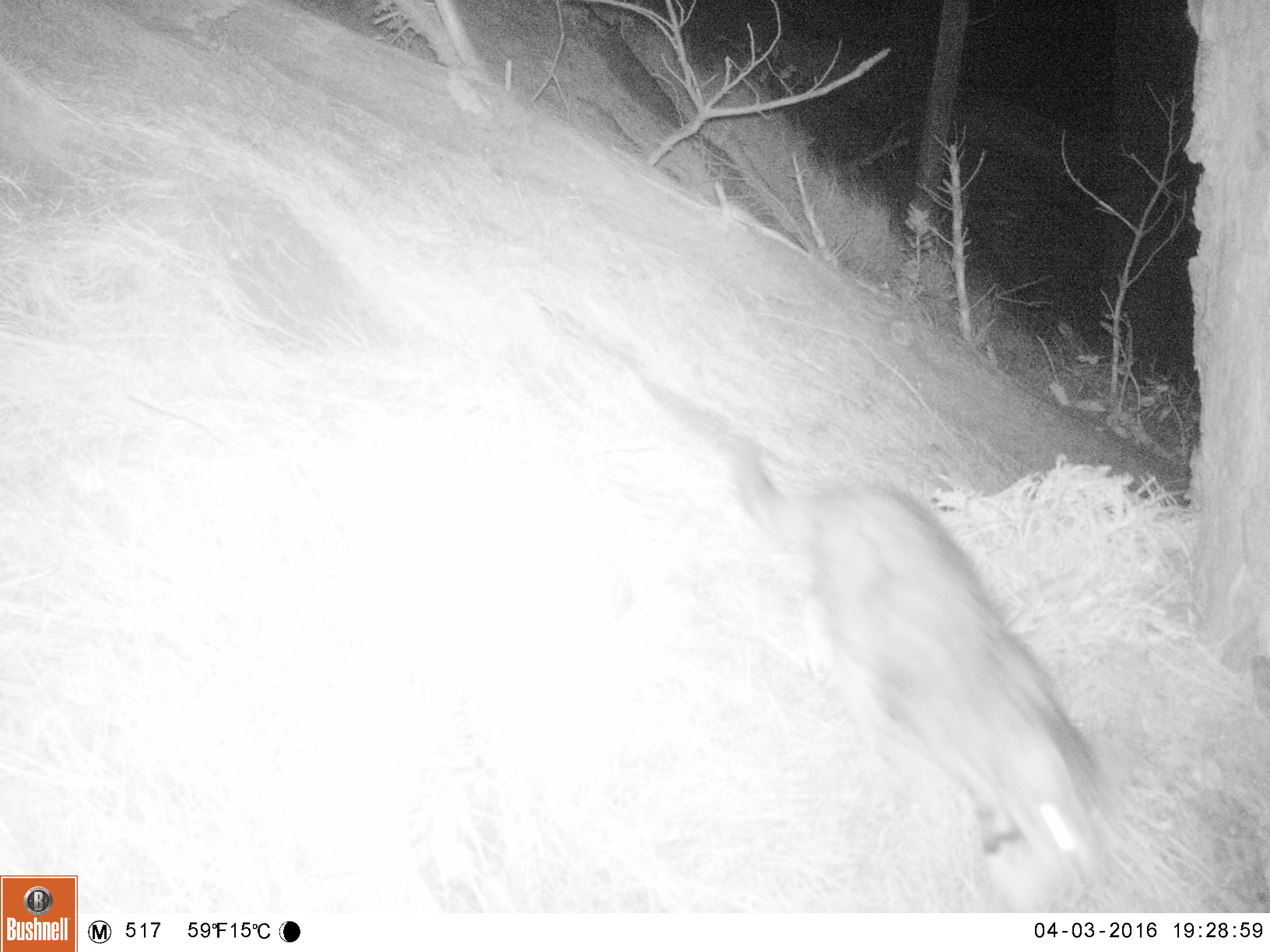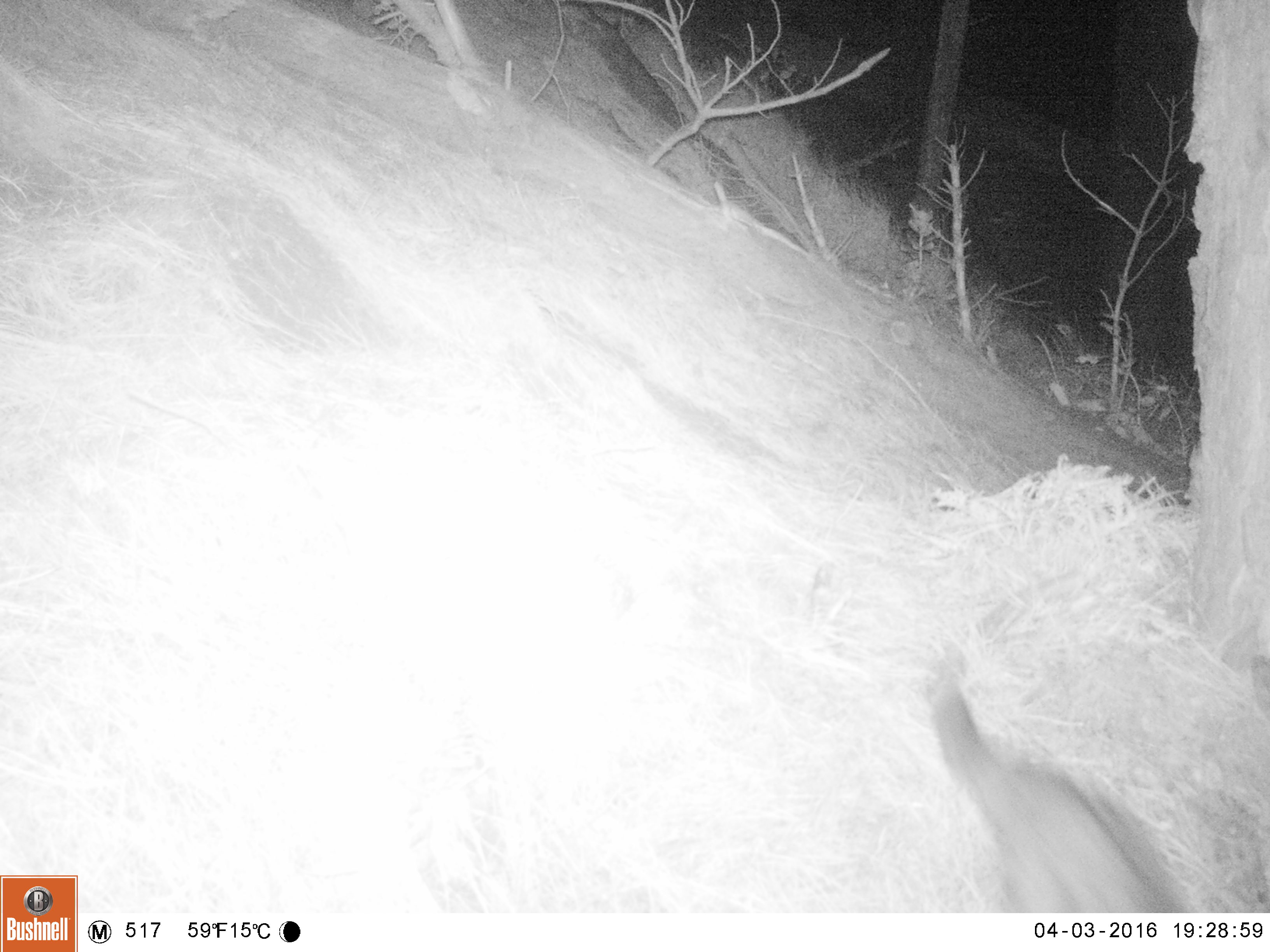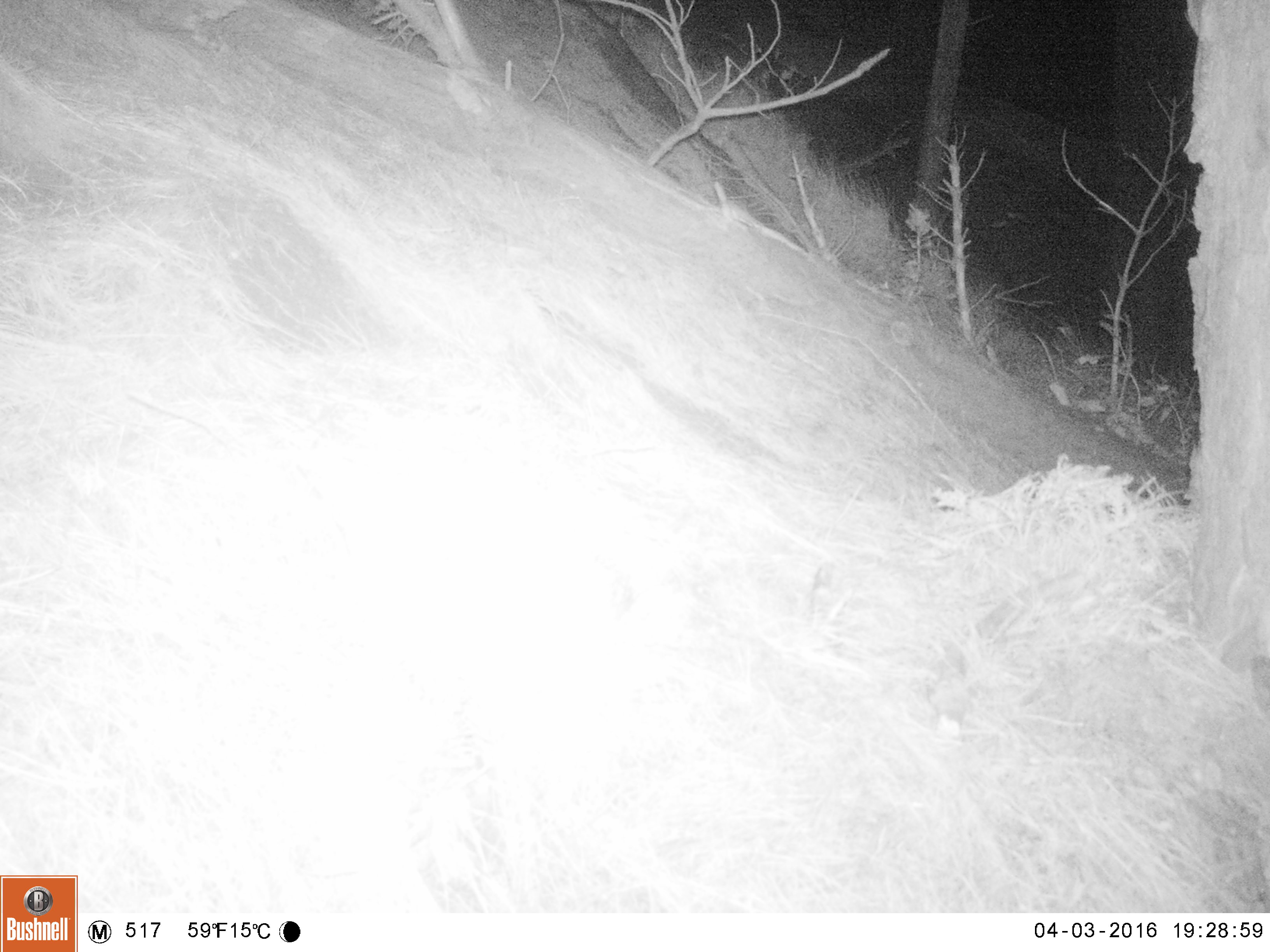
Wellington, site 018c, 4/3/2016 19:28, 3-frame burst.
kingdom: Animalia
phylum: Chordata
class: Mammalia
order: Carnivora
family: Felidae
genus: Felis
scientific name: Felis catus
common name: cat